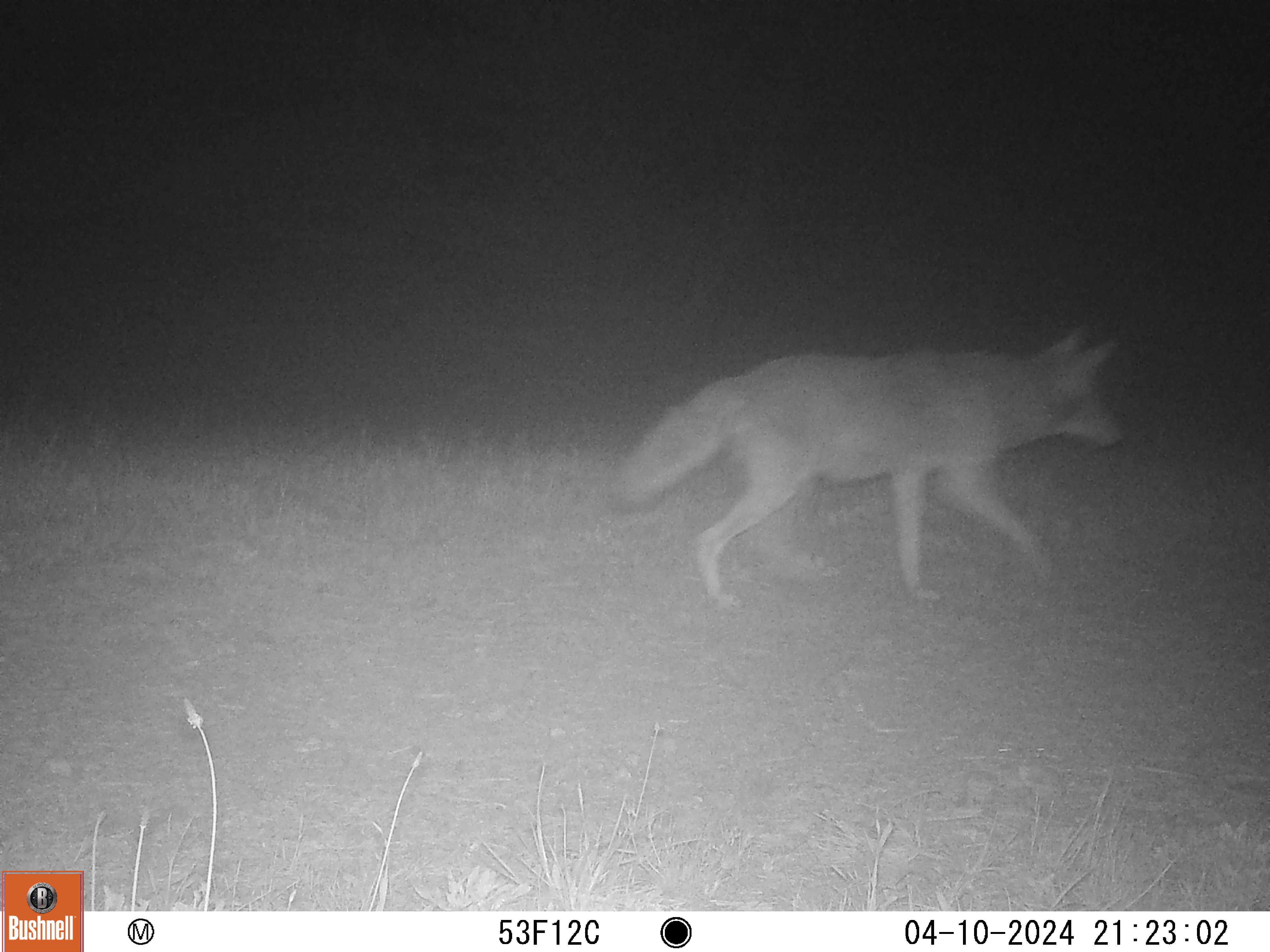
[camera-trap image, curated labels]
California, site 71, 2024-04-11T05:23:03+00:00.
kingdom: Animalia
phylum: Chordata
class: Mammalia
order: Carnivora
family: Canidae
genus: Canis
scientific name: Canis latrans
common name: coyote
Coyote (Canis latrans).